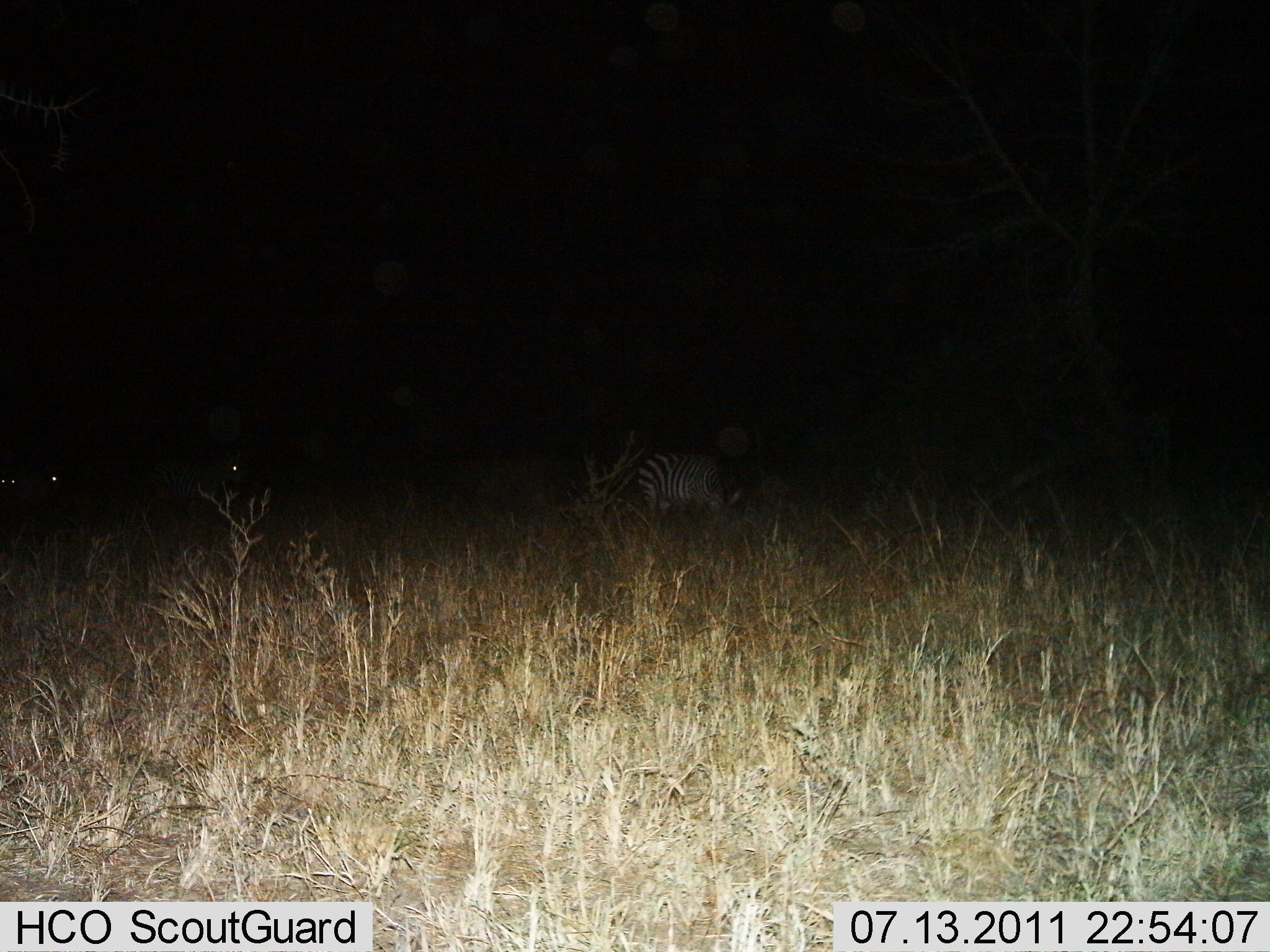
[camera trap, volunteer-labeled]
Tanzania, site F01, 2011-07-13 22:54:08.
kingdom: Animalia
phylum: Chordata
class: Mammalia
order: Perissodactyla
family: Equidae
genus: Equus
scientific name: Equus quagga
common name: plains zebra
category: zebra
Zebra (plains zebra) (Equus quagga), count 3. Behavior (volunteer vote fractions): standing 58%, resting 17%, moving 17%, interacting 0%. Young present (vote fraction): 0%. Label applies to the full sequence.